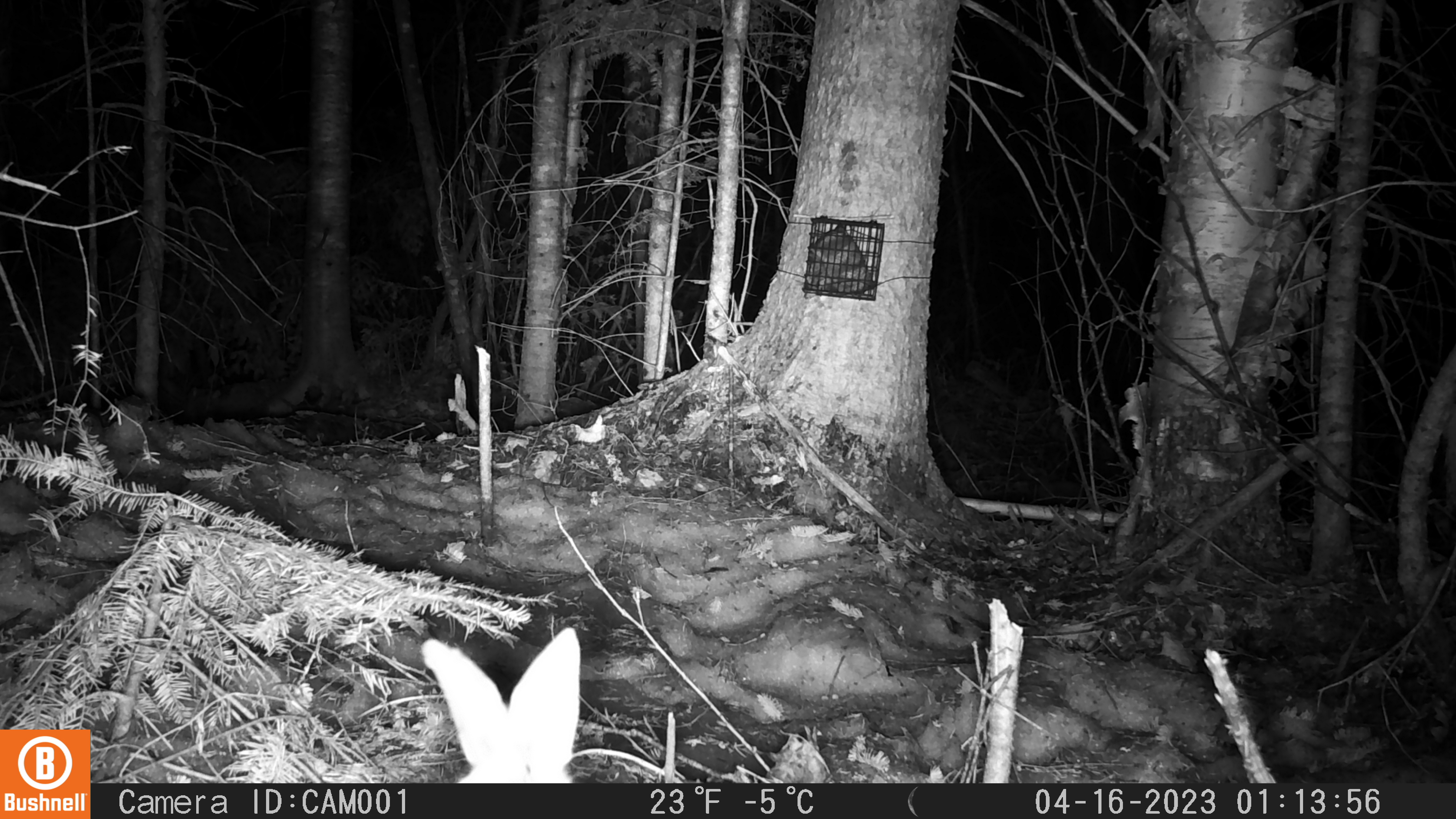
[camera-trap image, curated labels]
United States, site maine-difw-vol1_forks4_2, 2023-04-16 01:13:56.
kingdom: Animalia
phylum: Chordata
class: Mammalia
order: Lagomorpha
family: Leporidae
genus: Lepus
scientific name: Lepus americanus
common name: snowshoe hare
Snowshoe hare (Lepus americanus).